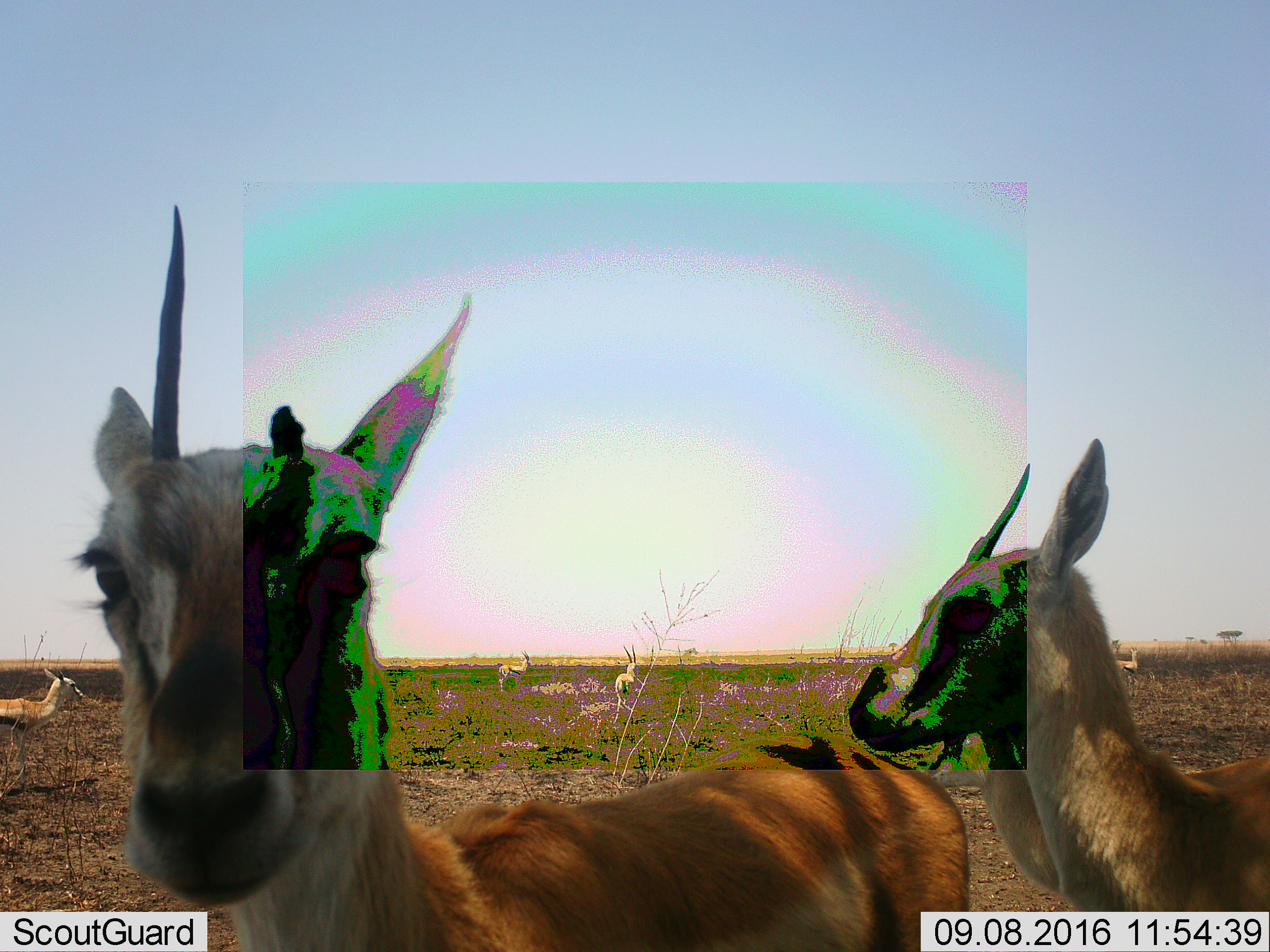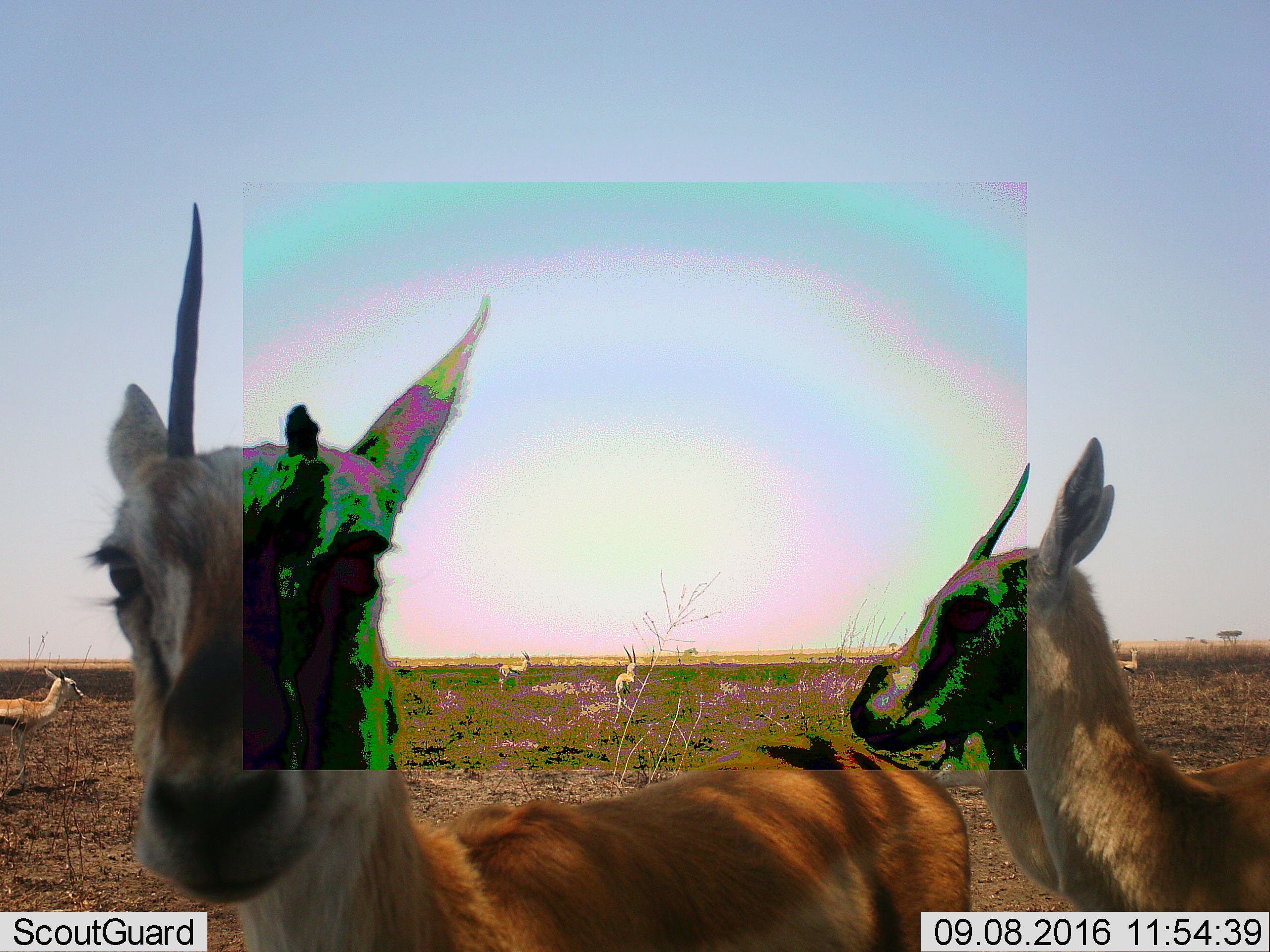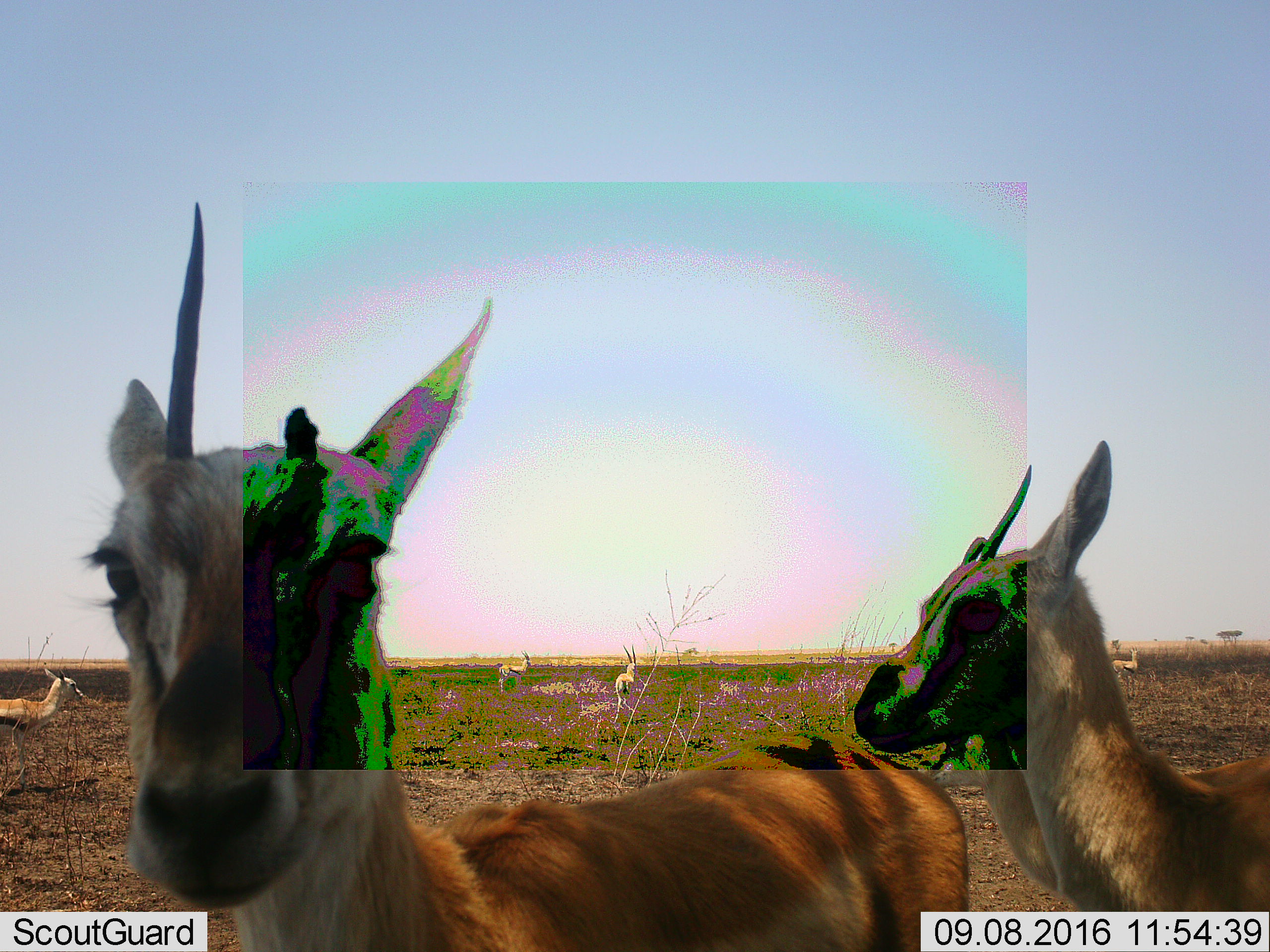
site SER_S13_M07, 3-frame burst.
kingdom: Animalia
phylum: Chordata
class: Mammalia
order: Artiodactyla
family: Bovidae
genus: Eudorcas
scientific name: Eudorcas thomsonii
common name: thomson's gazelle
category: gazellethomsons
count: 7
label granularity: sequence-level